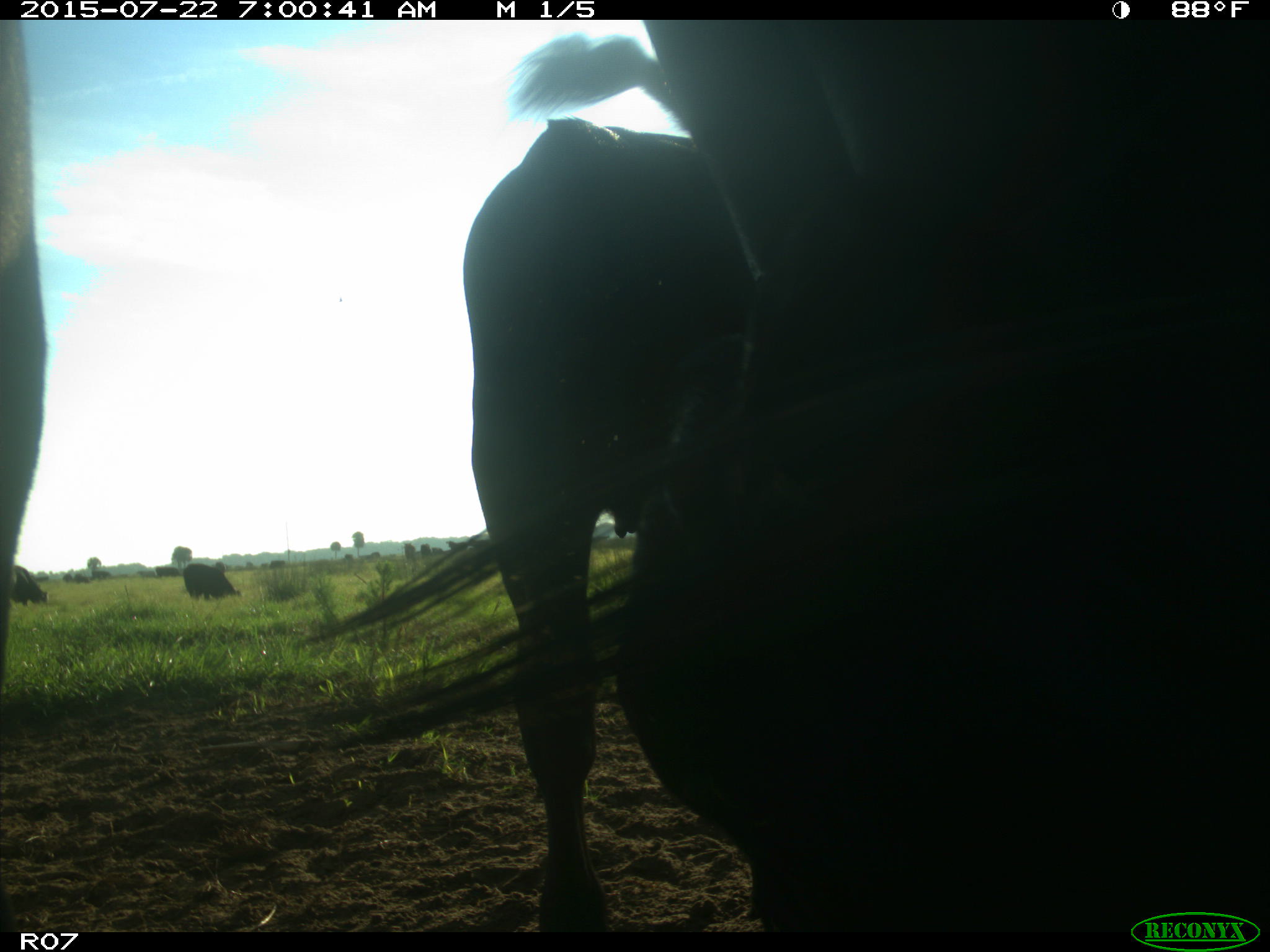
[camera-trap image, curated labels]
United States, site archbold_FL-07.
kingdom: Animalia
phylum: Chordata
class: Mammalia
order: Artiodactyla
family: Bovidae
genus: Bos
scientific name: Bos taurus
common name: domestic cow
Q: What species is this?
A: Bos taurus (domestic cow).